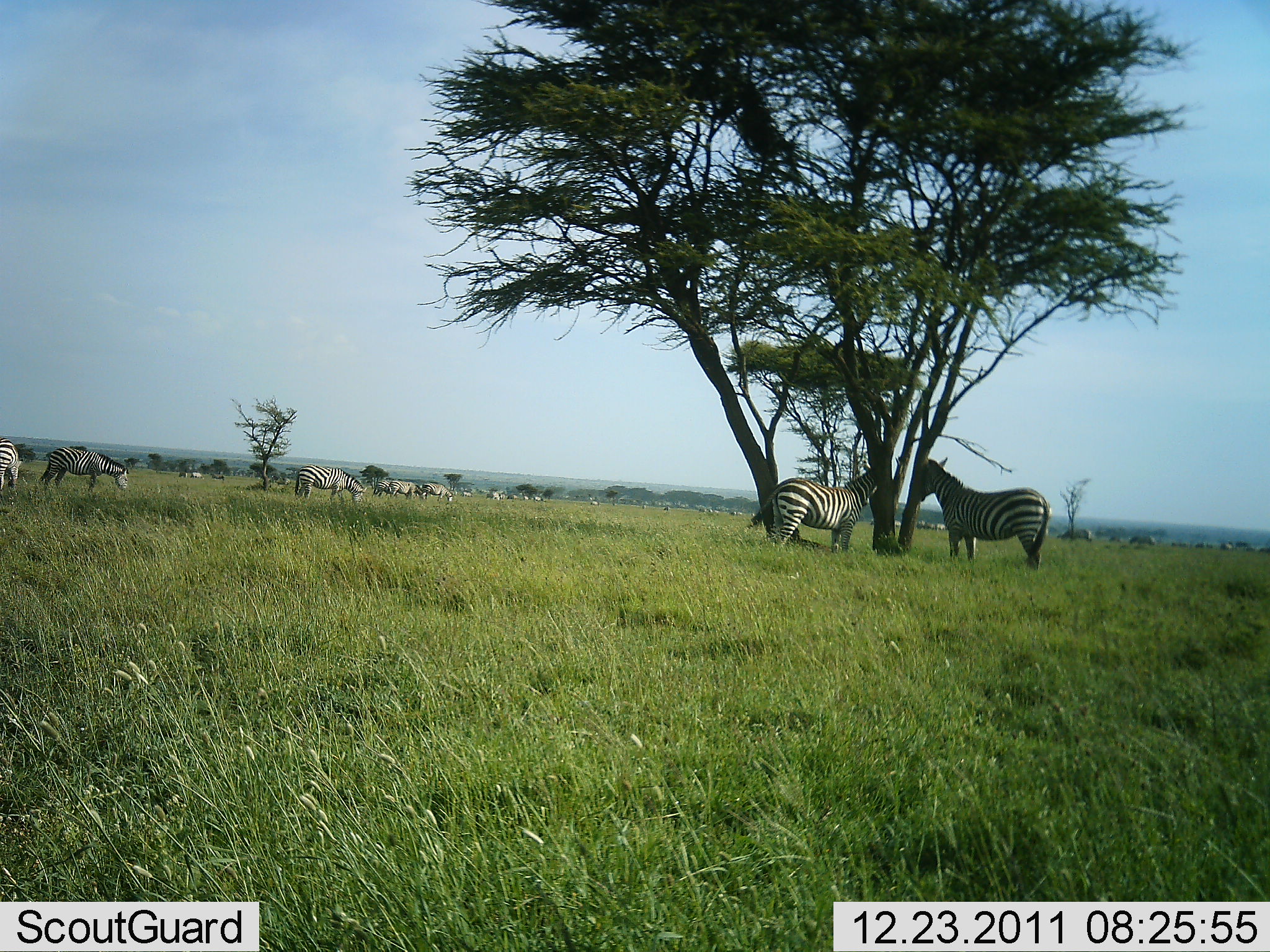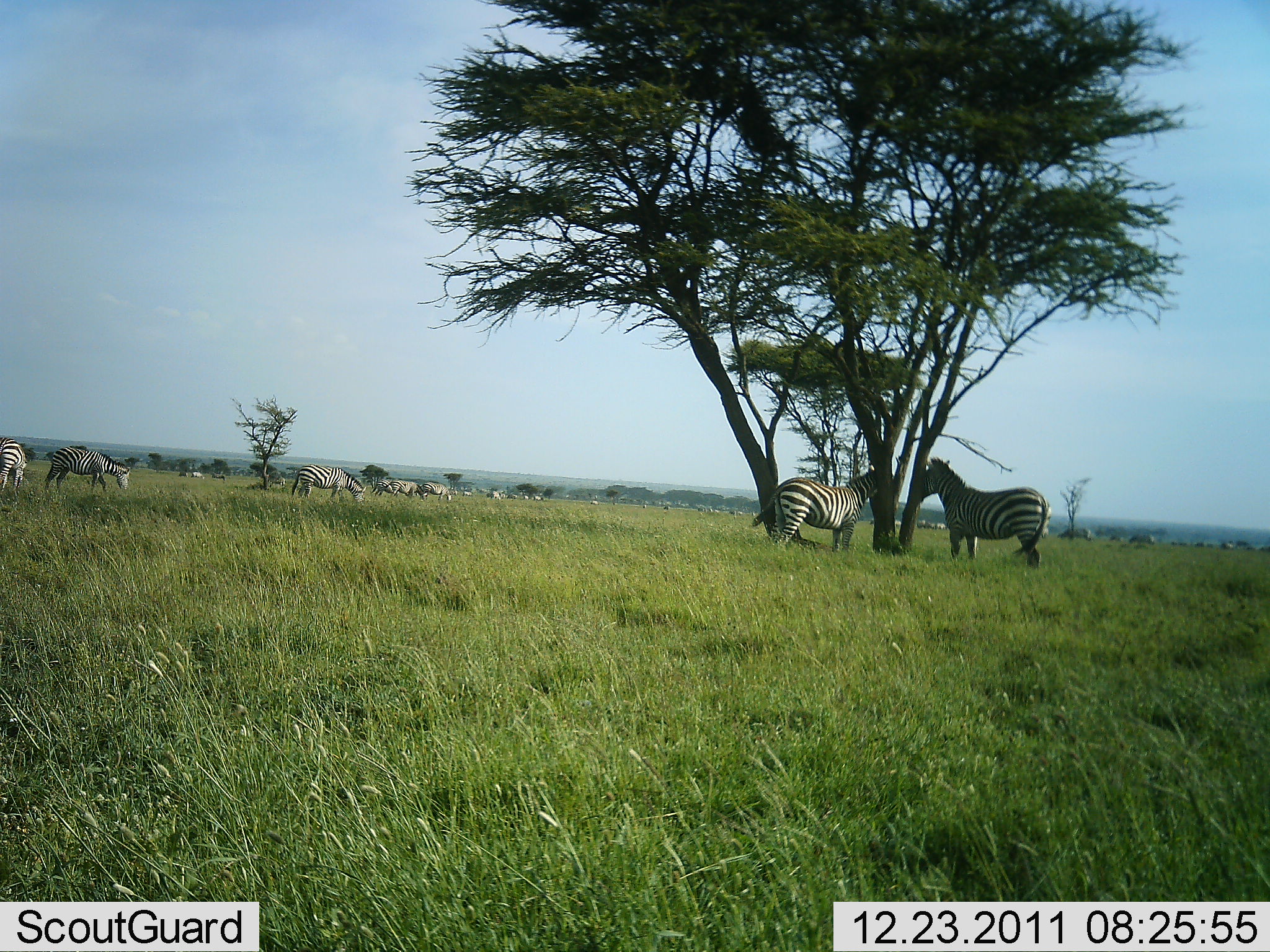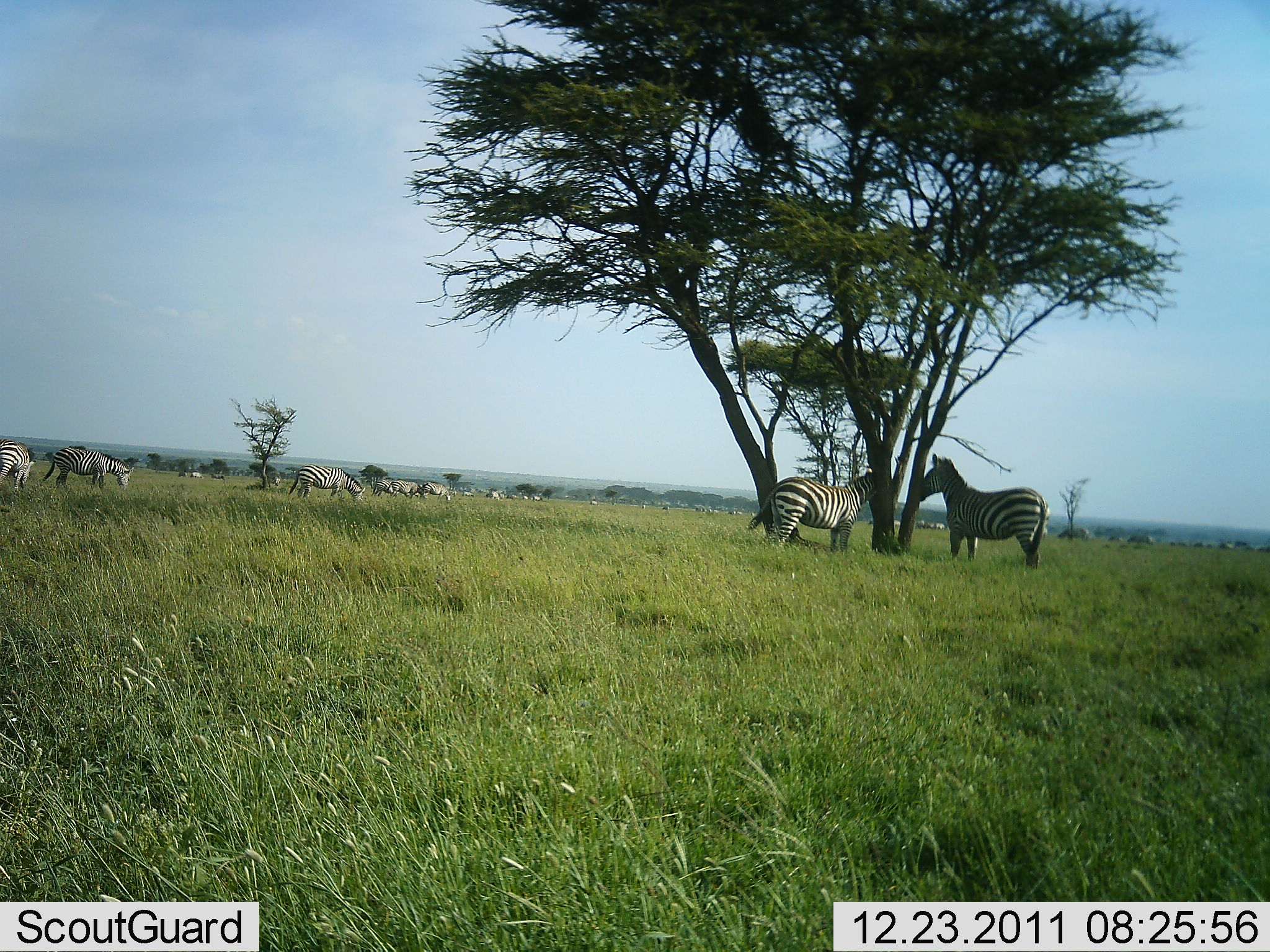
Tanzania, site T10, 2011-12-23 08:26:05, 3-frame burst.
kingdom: Animalia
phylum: Chordata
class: Mammalia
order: Perissodactyla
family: Equidae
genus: Equus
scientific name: Equus quagga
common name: plains zebra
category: zebra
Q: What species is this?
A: Zebra (plains zebra) (Equus quagga).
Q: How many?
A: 11-50.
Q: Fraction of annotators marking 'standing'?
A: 69%.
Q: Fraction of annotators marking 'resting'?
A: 8%.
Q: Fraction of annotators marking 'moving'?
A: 15%.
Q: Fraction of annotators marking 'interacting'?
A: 8%.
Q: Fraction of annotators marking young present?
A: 0%.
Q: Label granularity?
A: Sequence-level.